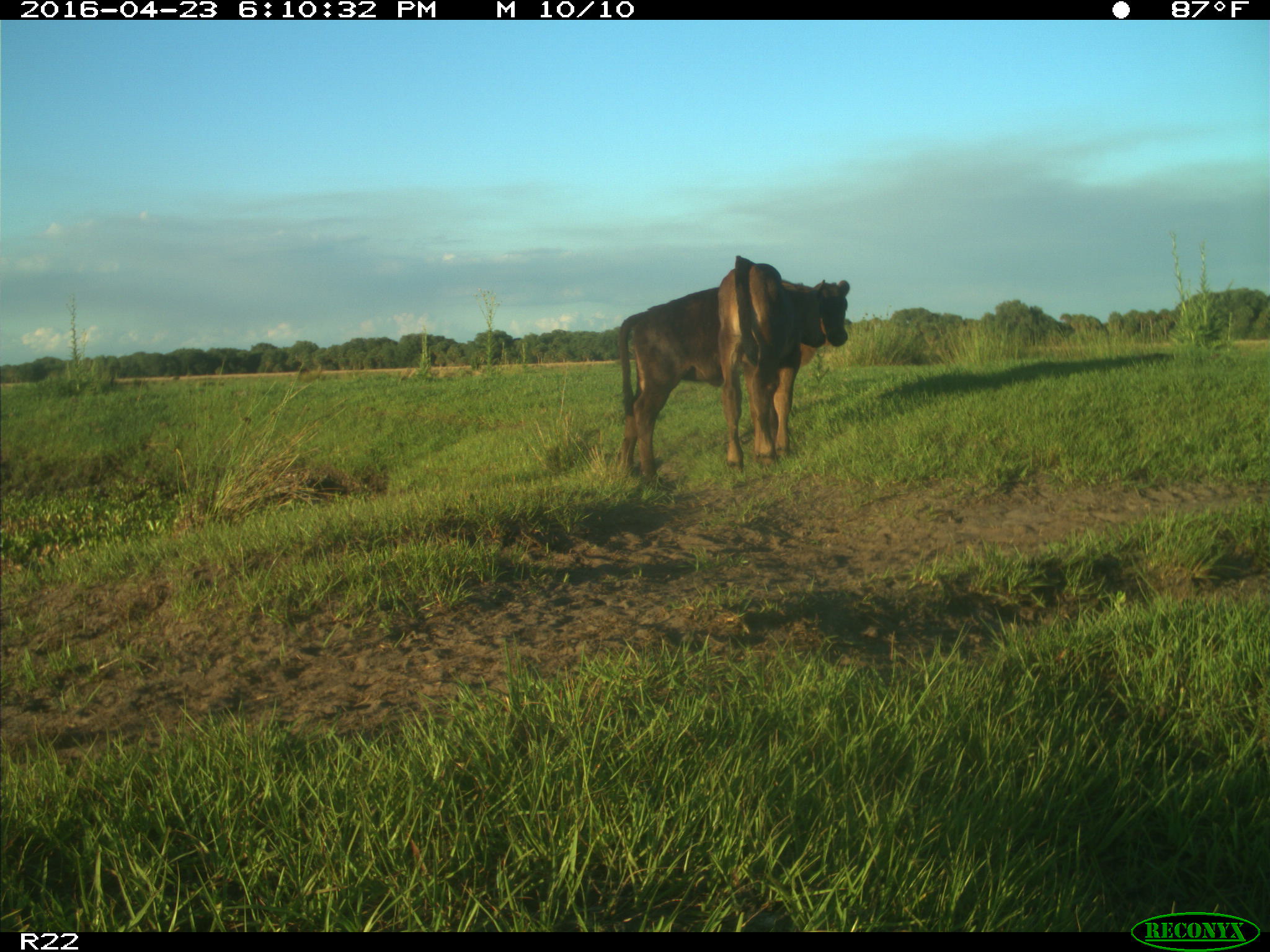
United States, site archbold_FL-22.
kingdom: Animalia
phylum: Chordata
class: Mammalia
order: Artiodactyla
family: Bovidae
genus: Bos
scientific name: Bos taurus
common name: domestic cow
Bos taurus (domestic cow).